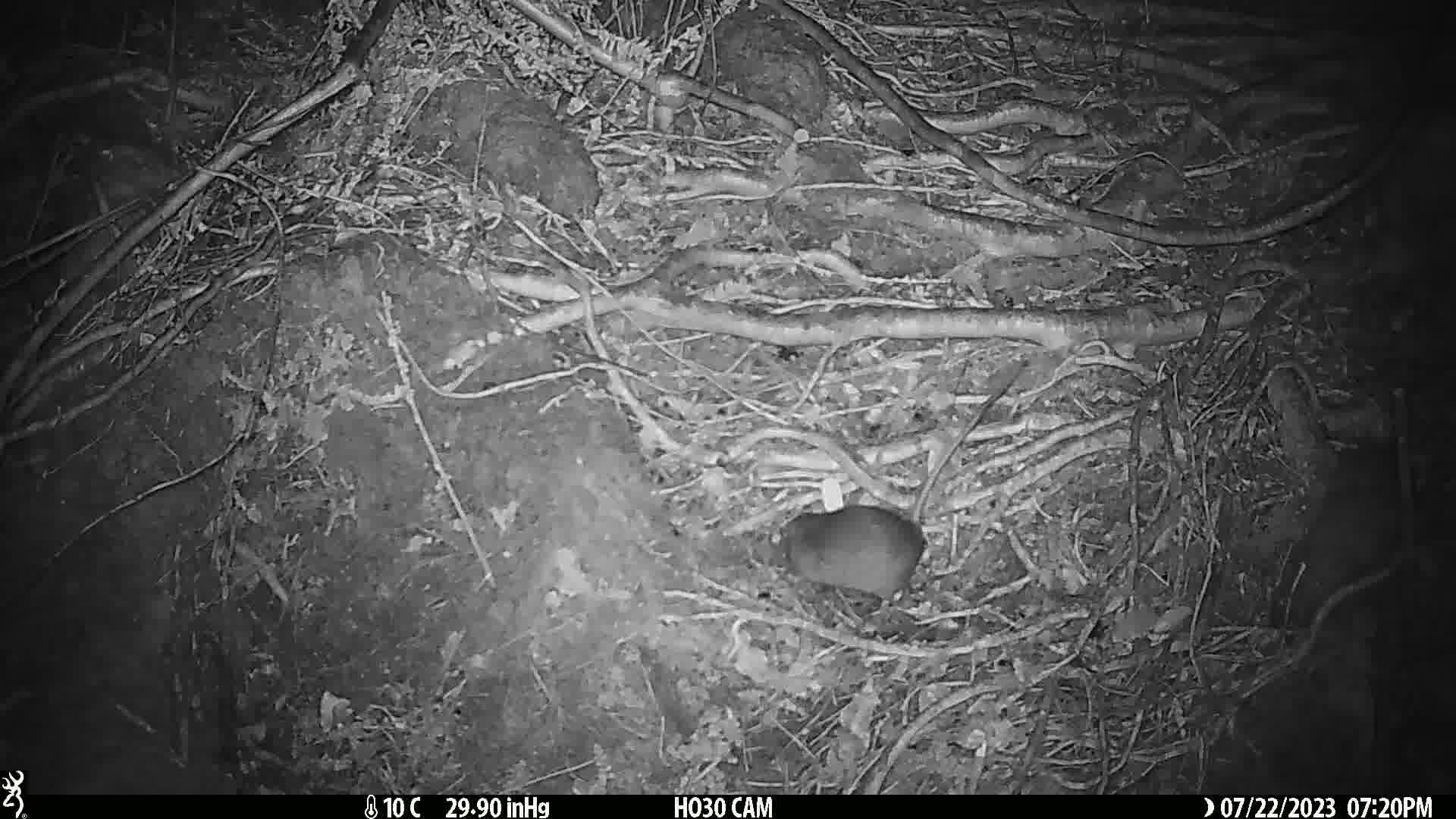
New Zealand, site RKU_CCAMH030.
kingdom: Animalia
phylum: Chordata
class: Mammalia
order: Rodentia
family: Muridae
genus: Rattus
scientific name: Rattus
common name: rat